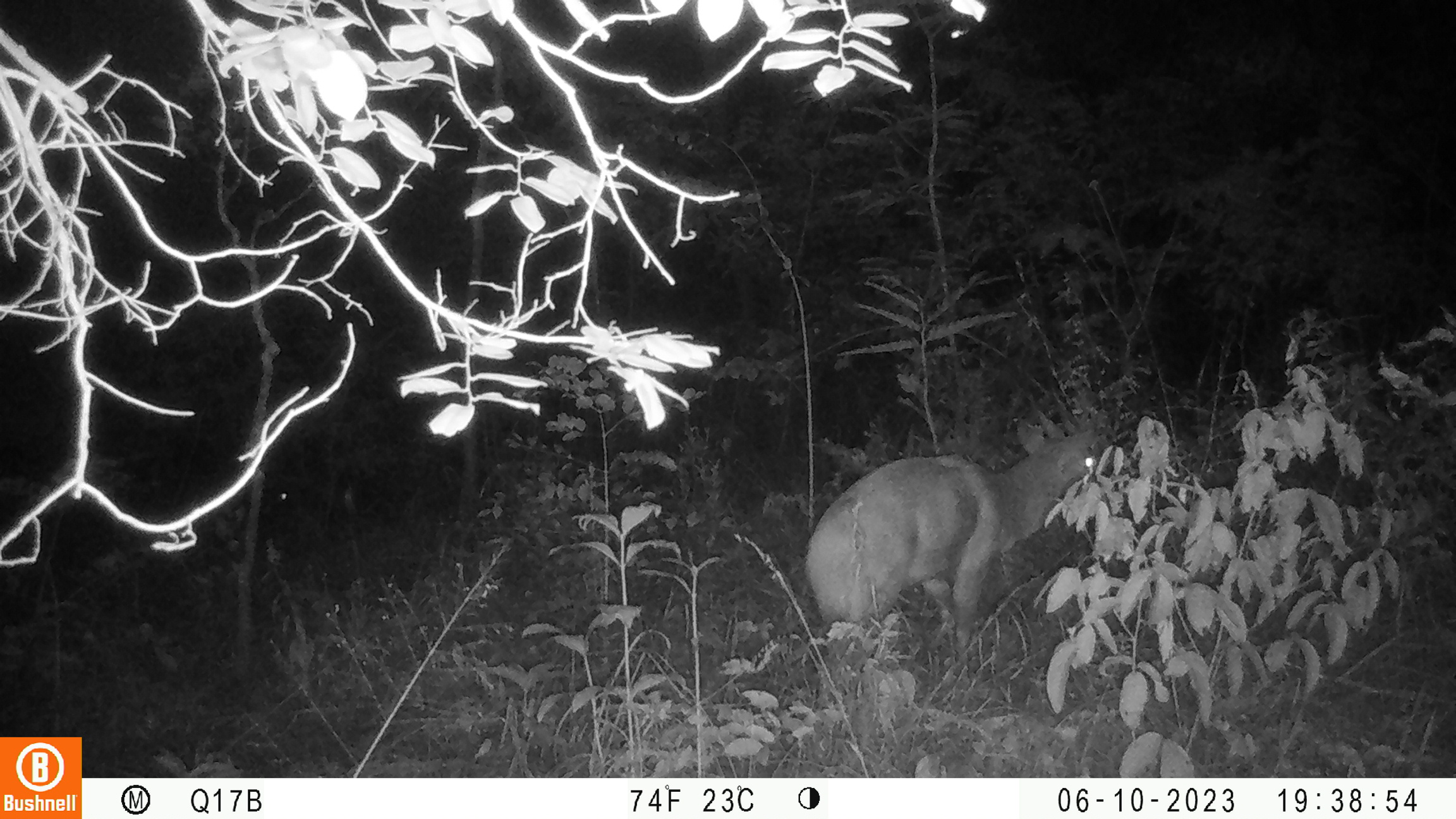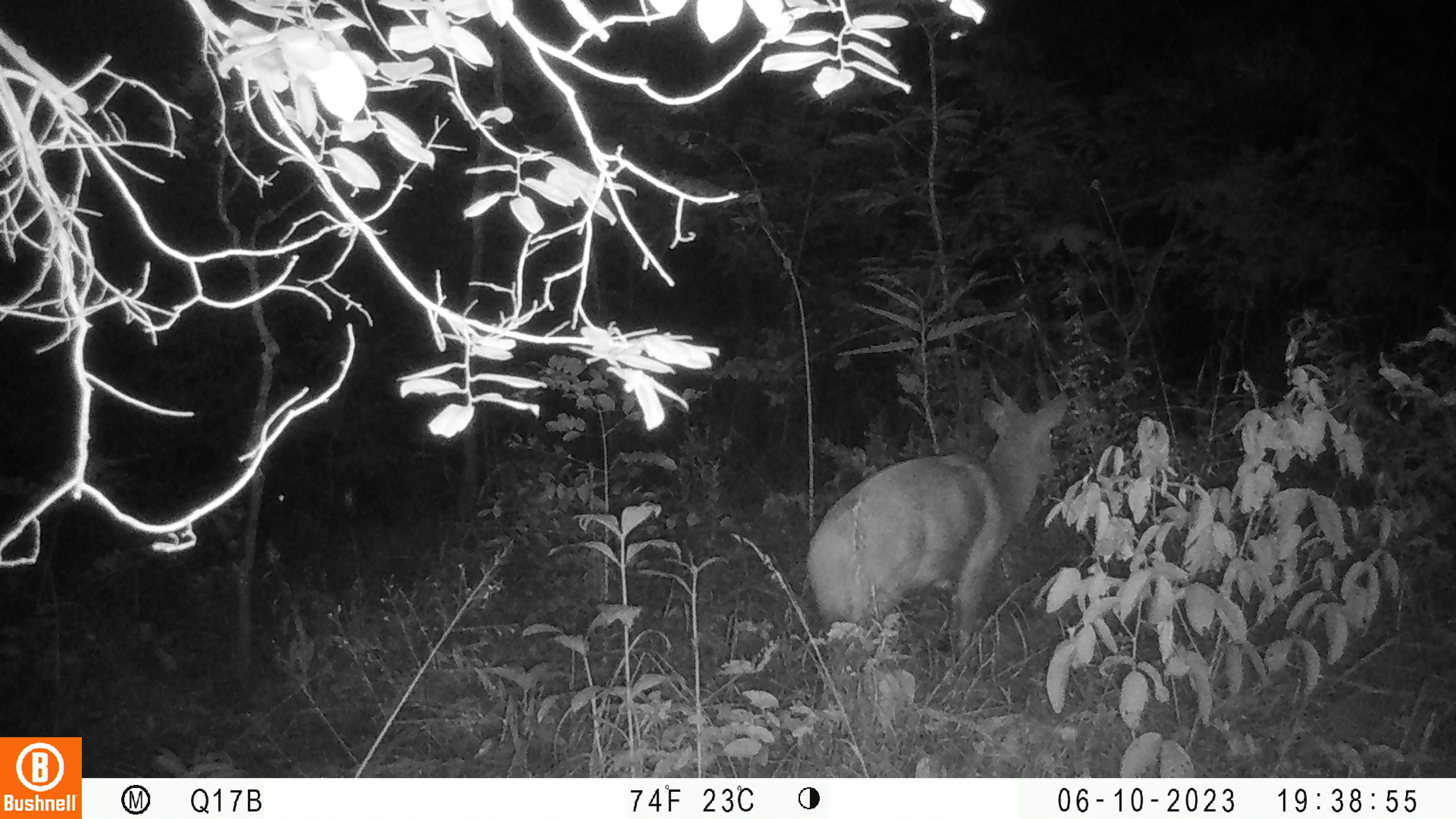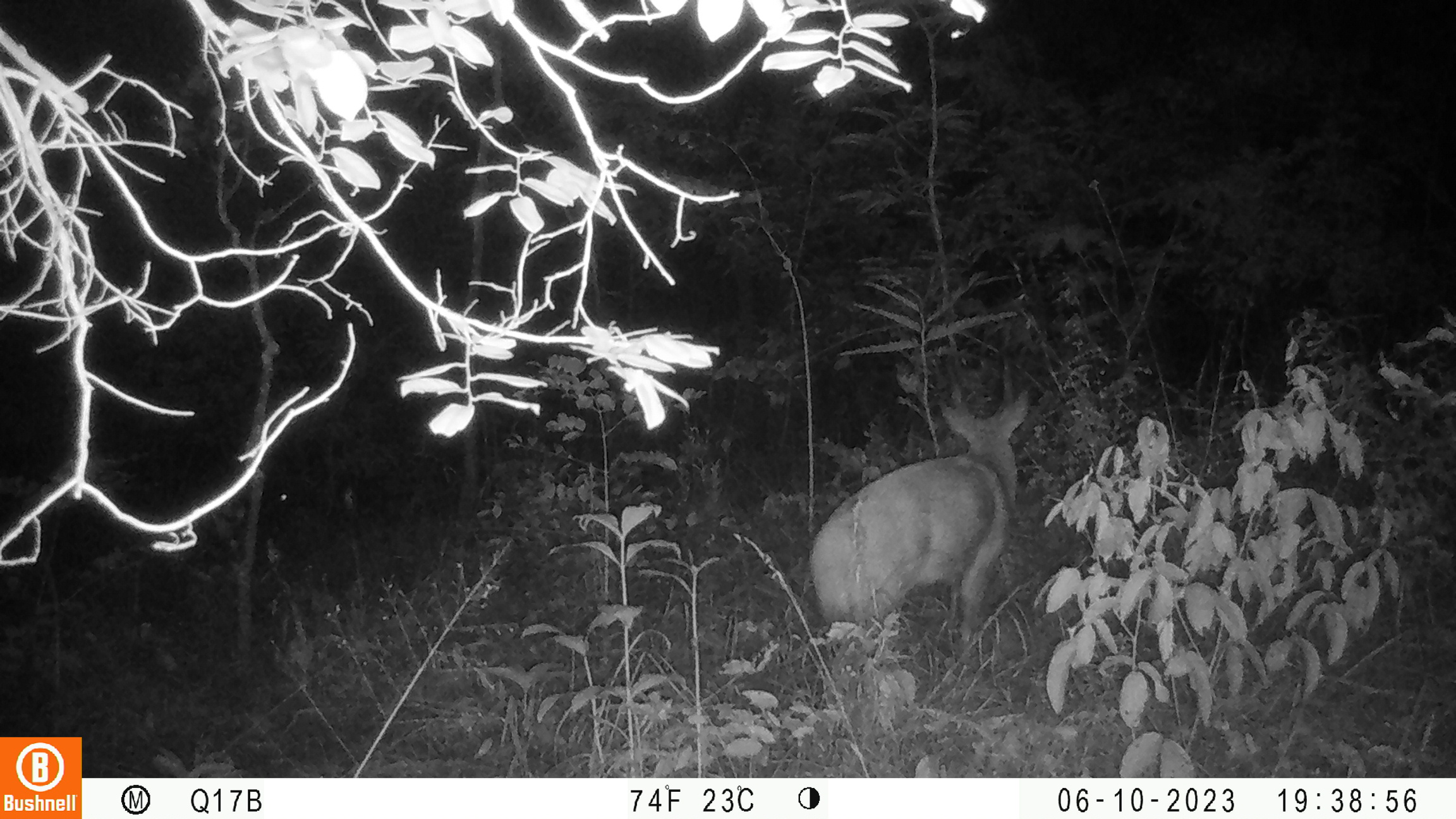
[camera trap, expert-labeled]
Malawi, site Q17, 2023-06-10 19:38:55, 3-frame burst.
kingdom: Animalia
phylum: Chordata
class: Mammalia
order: Artiodactyla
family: Bovidae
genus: Tragelaphus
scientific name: Tragelaphus sylvaticus sylvaticus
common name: cape bushbuck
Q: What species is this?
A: Cape bushbuck (Tragelaphus sylvaticus sylvaticus).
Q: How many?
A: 1.